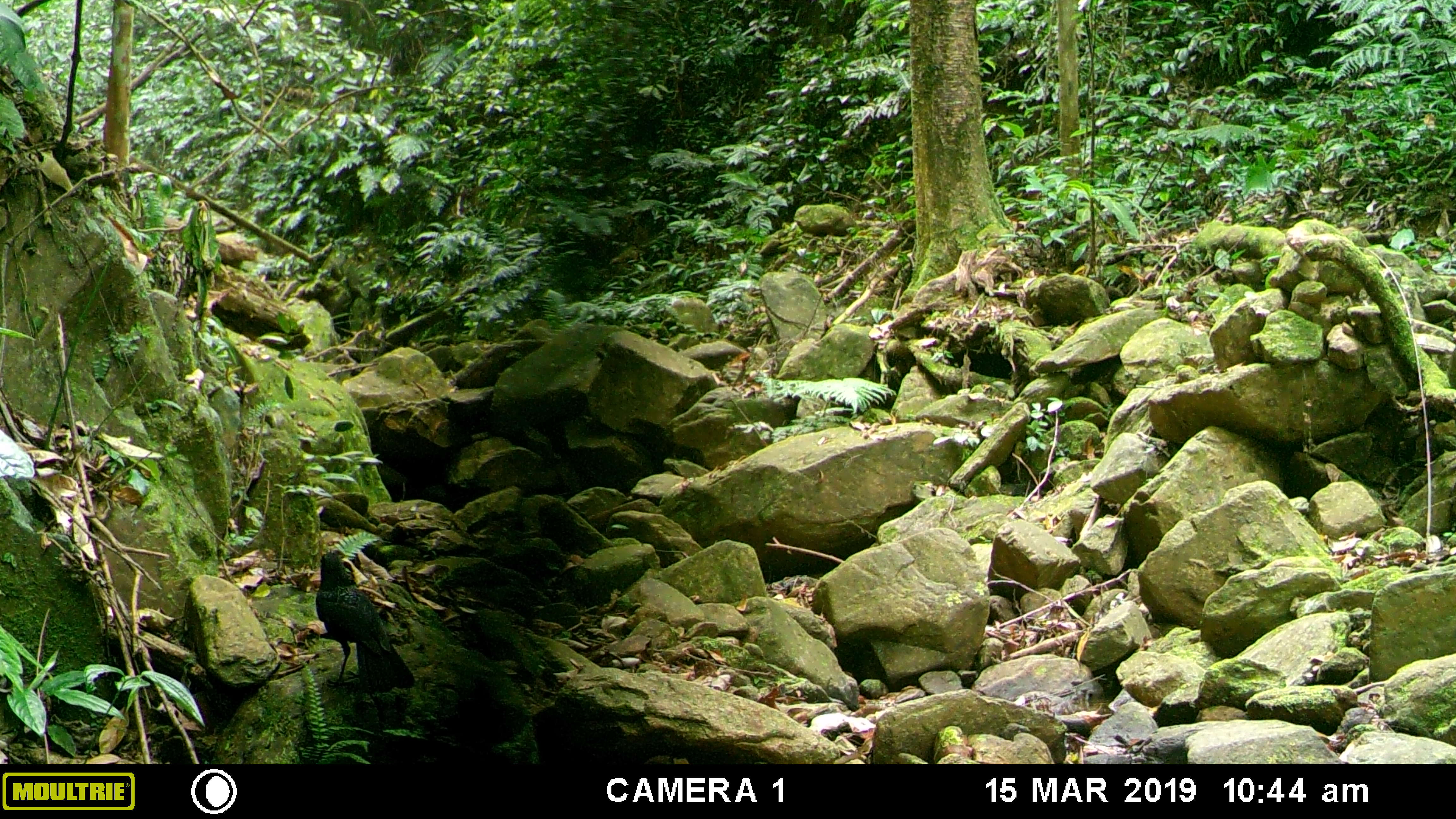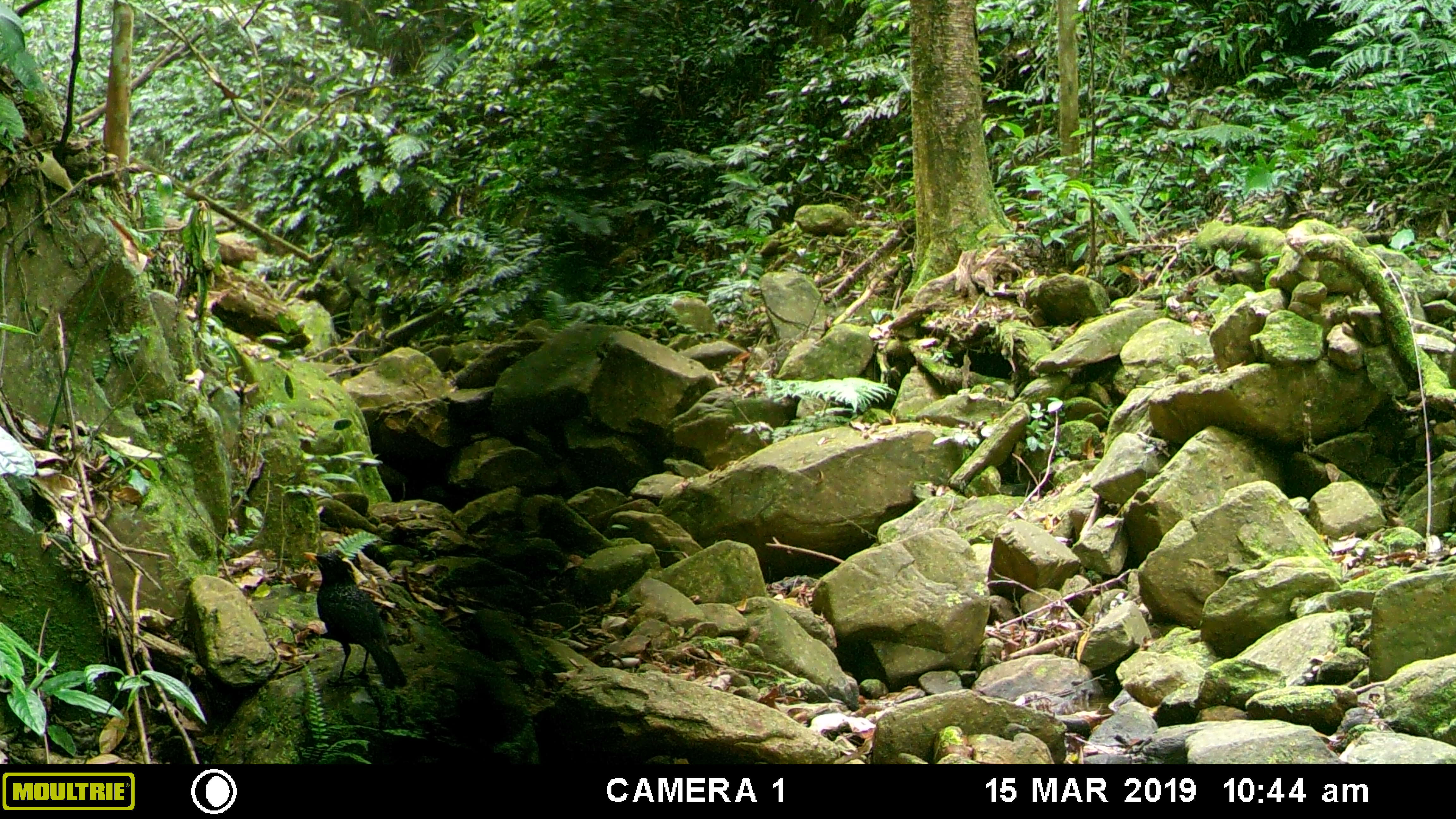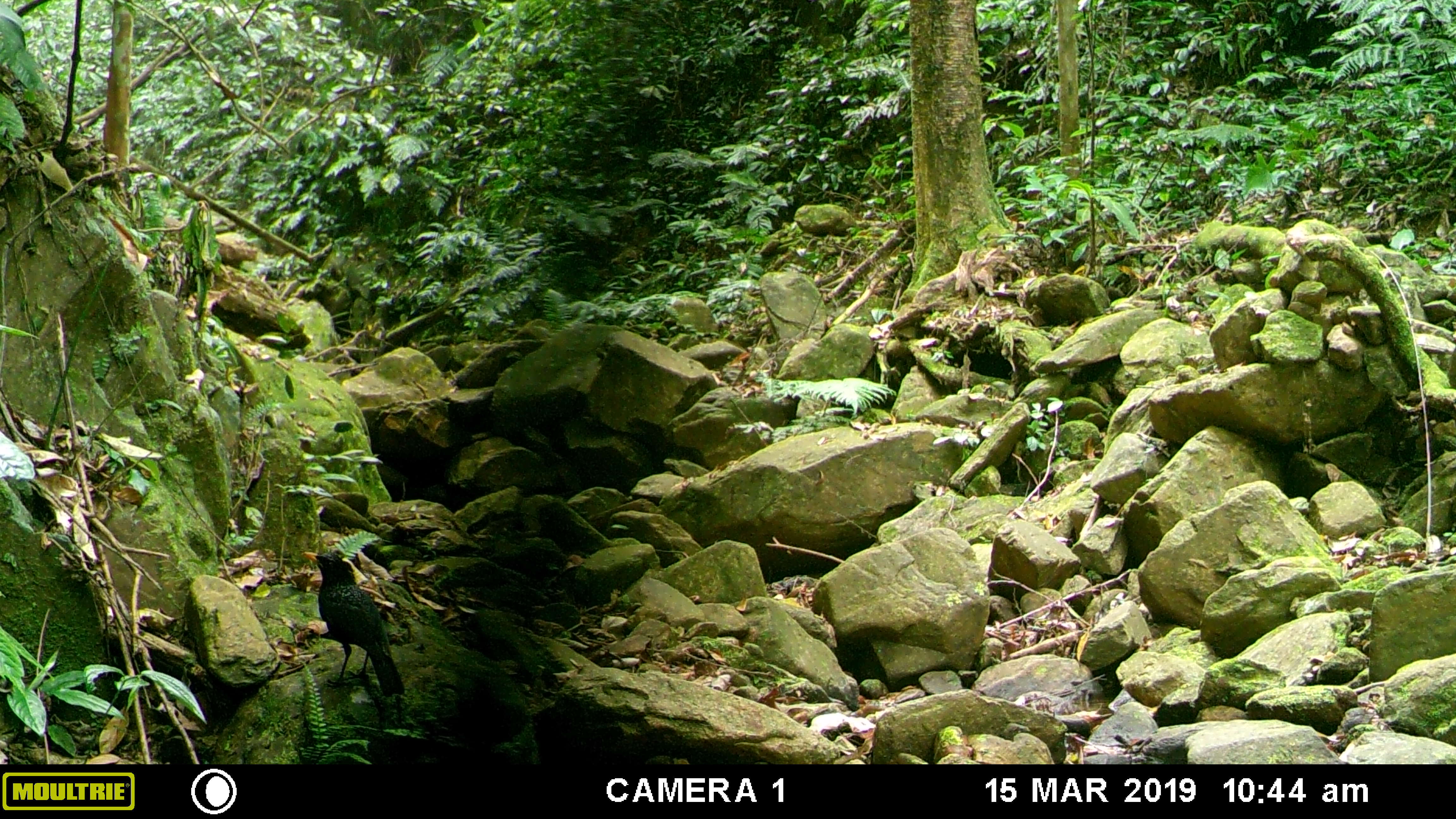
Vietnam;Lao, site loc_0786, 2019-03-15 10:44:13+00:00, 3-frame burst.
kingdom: Animalia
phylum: Chordata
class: Aves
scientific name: Aves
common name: bird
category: unidentified bird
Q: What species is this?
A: Unidentified bird (bird) (Aves).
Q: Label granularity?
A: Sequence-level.